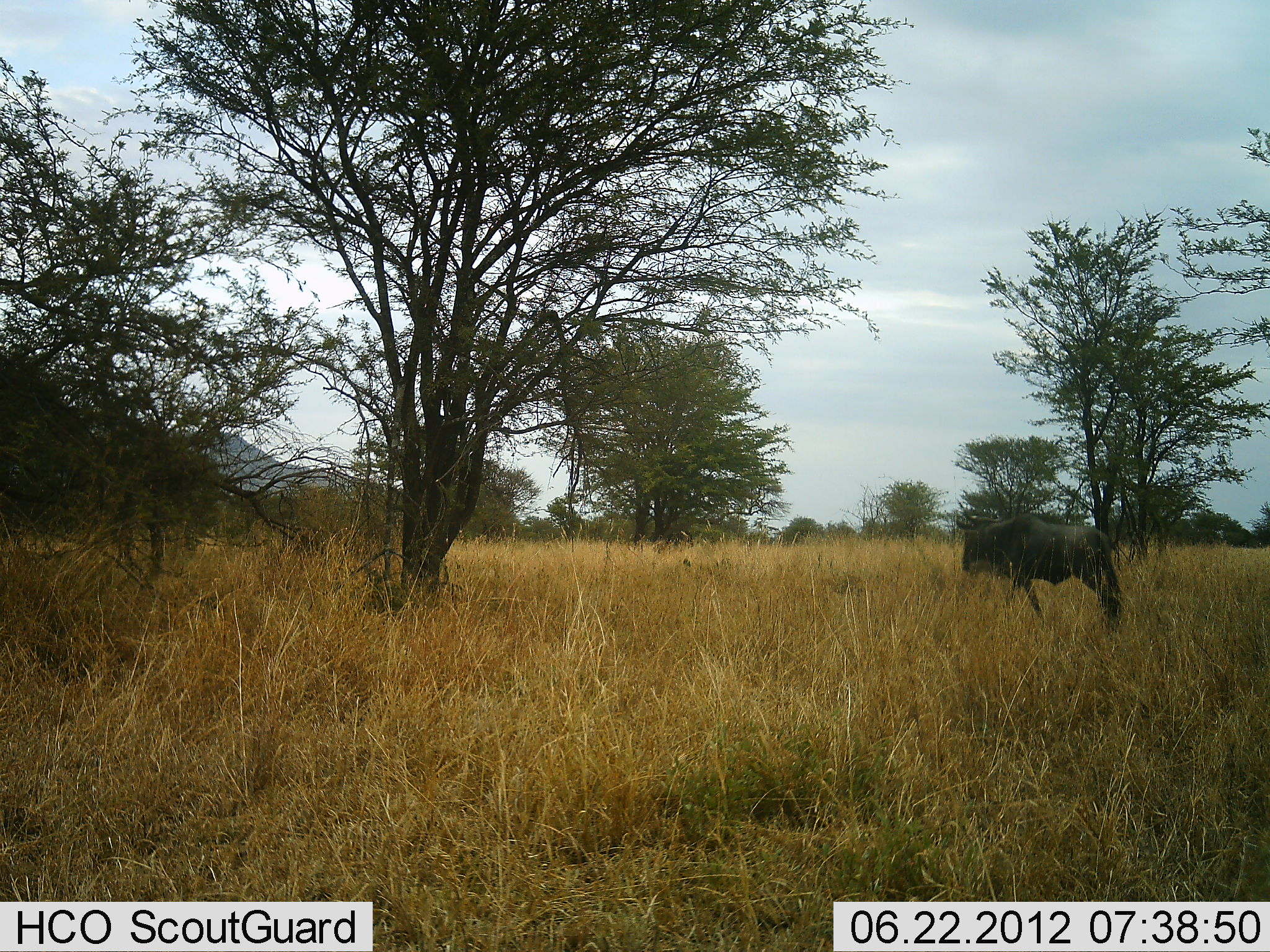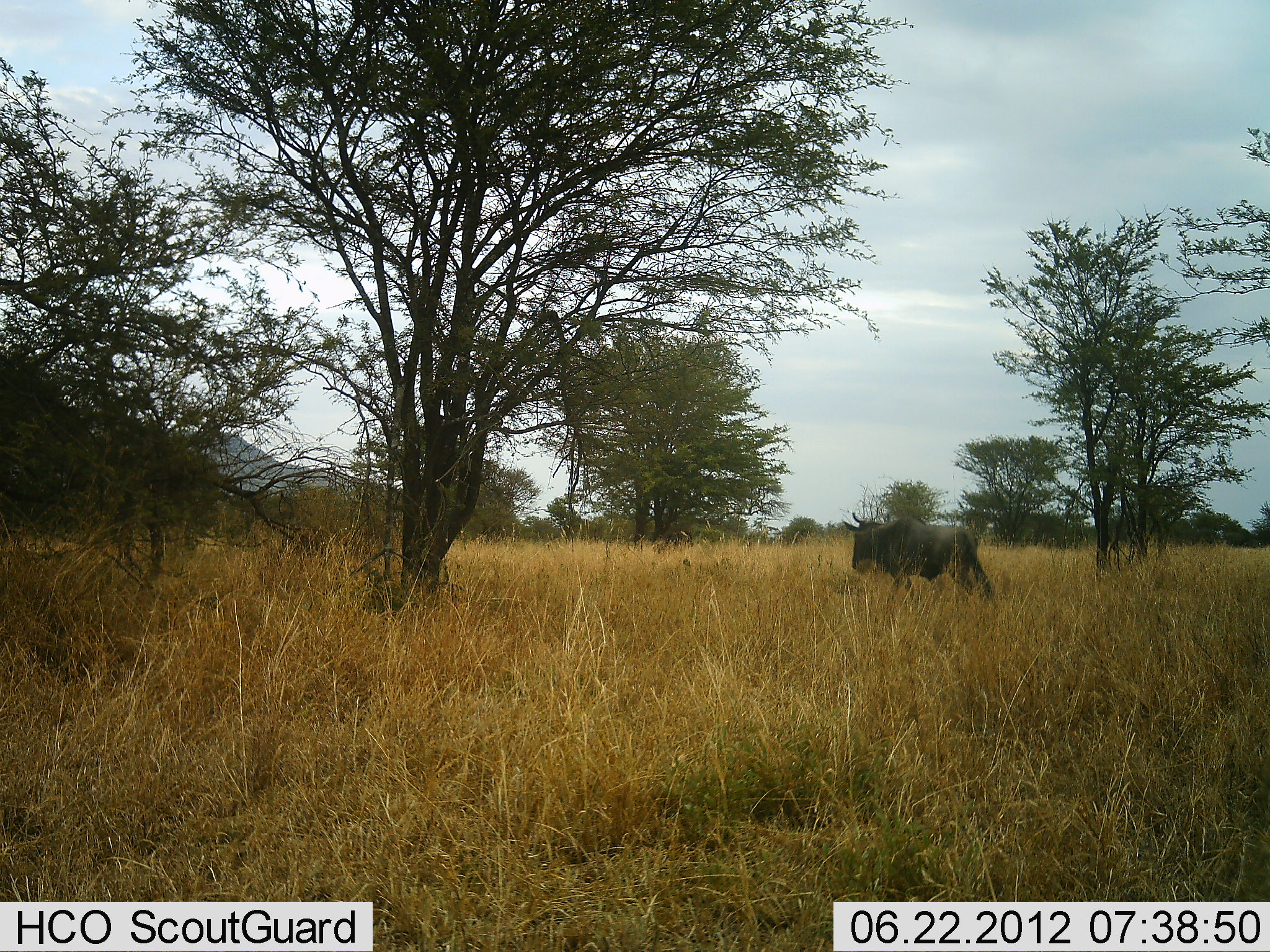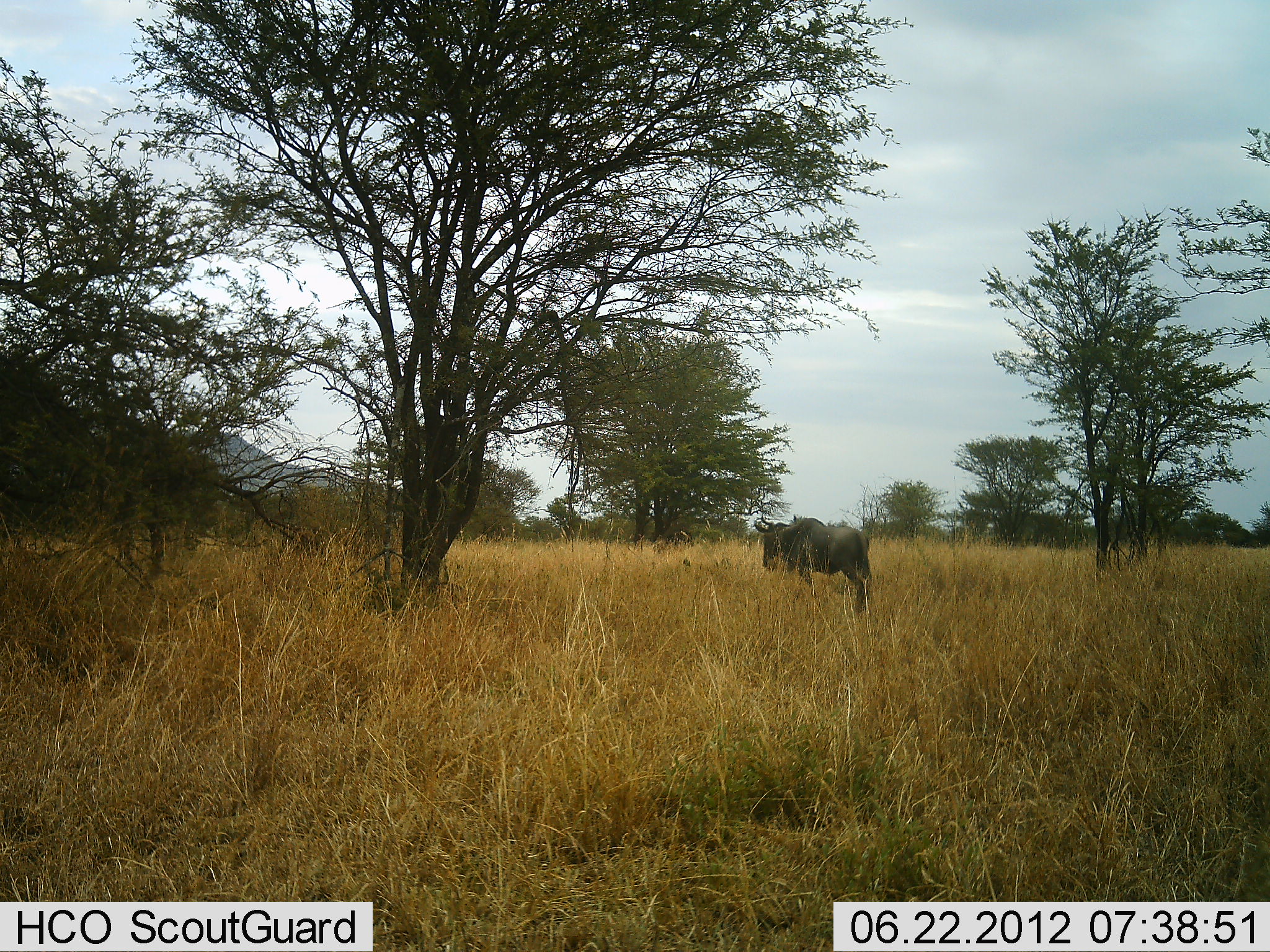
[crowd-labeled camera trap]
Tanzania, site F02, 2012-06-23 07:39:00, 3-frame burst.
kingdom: Animalia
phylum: Chordata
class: Mammalia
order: Artiodactyla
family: Bovidae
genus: Connochaetes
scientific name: Connochaetes taurinus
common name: blue wildebeest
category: wildebeest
Wildebeest (blue wildebeest) (Connochaetes taurinus), count 1. Behavior (volunteer vote fractions): standing 10%, resting 0%, moving 100%, interacting 0%. Young present (vote fraction): 0%. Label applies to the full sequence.